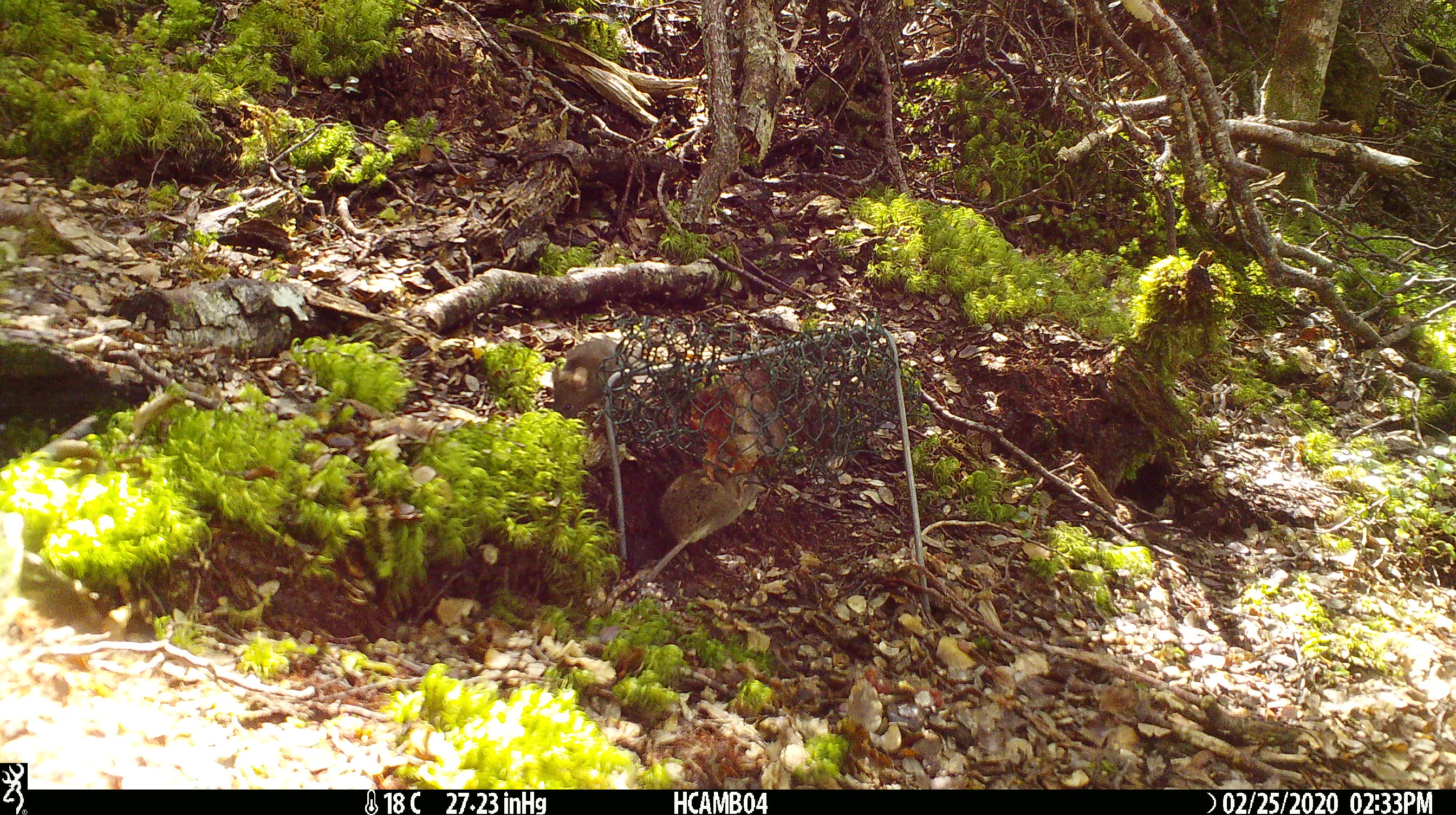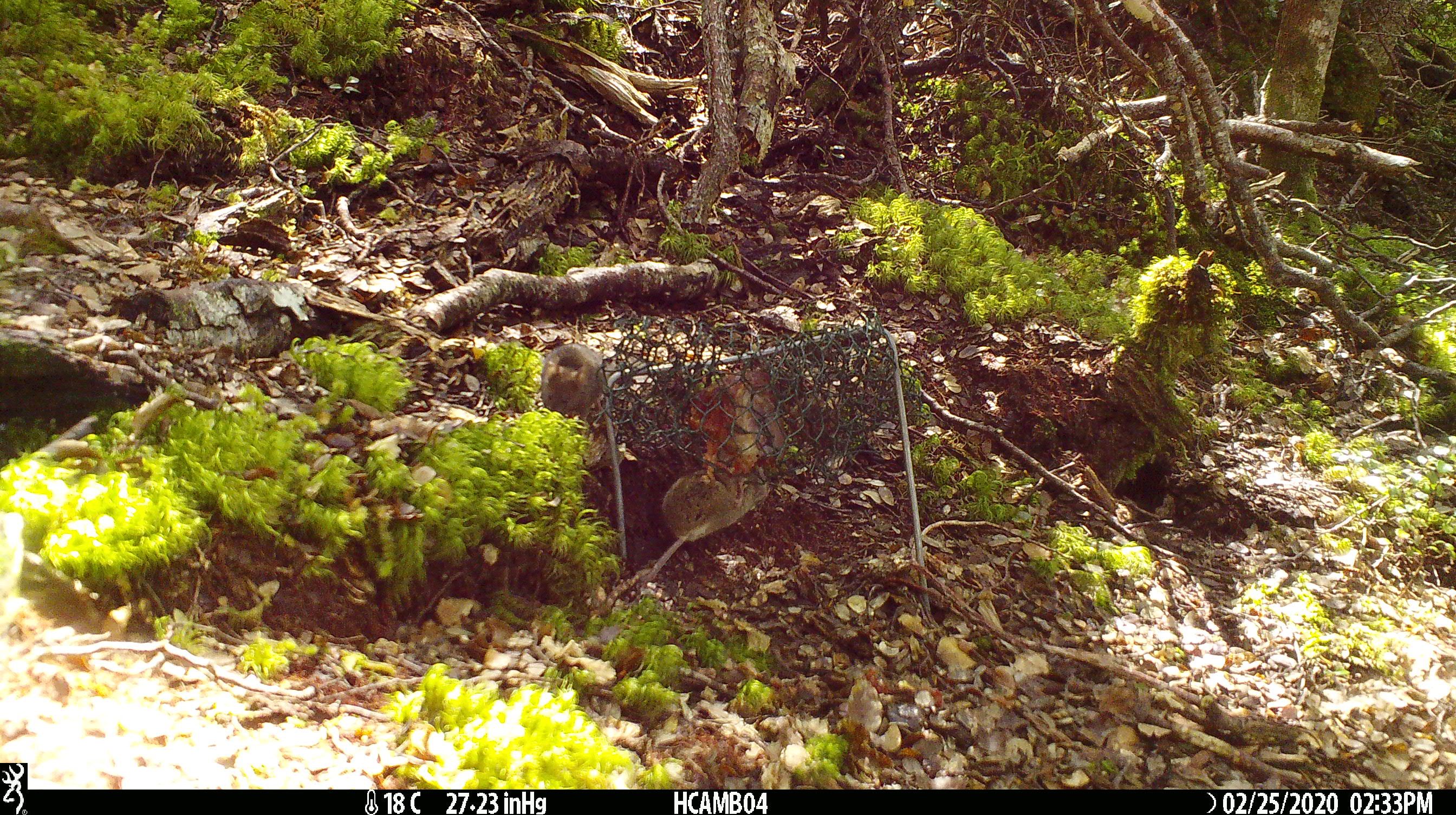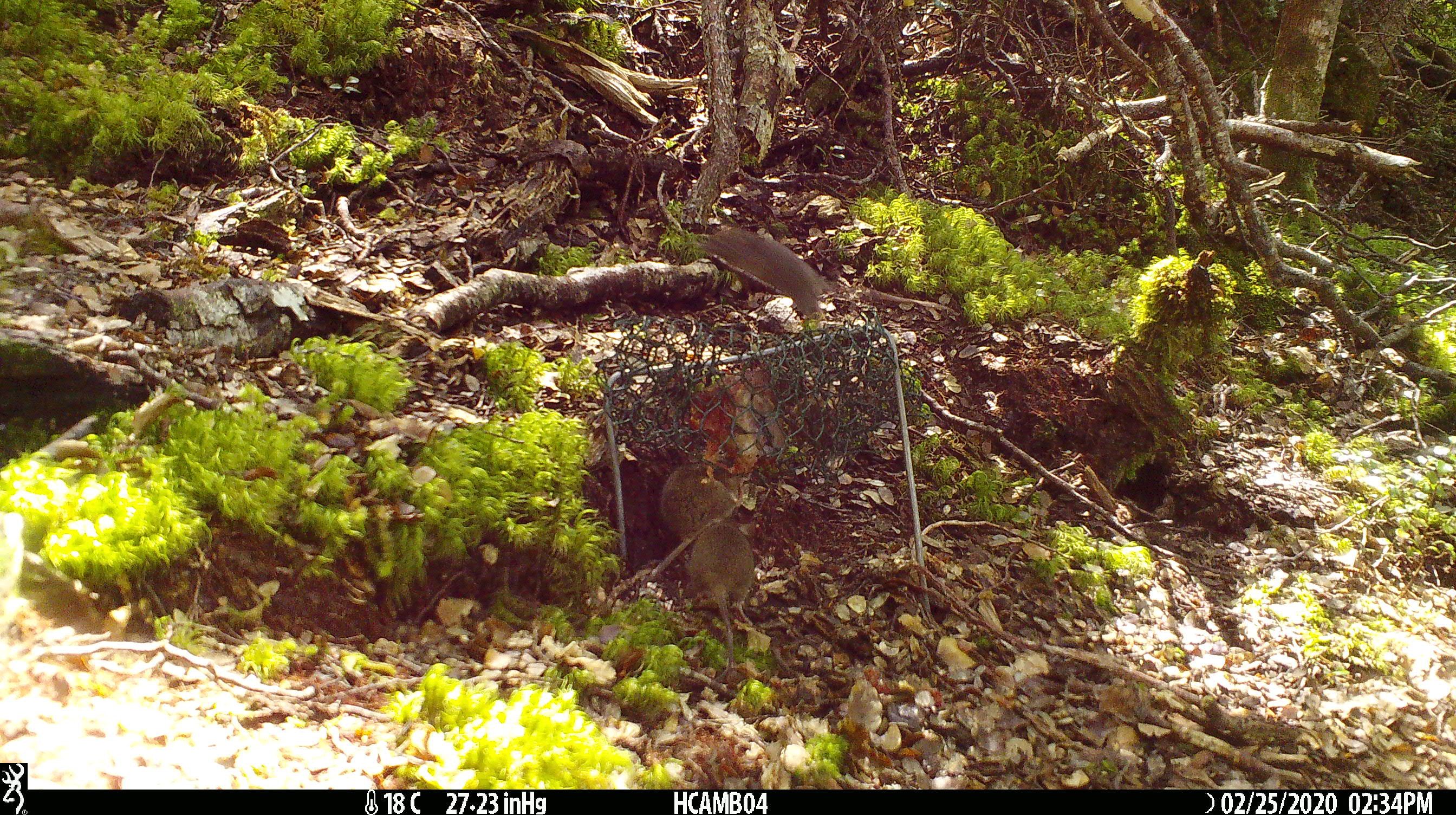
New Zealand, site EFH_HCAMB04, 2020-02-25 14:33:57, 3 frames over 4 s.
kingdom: Animalia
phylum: Chordata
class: Mammalia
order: Rodentia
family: Muridae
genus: Mus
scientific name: Mus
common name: mouse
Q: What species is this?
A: Mouse (Mus).